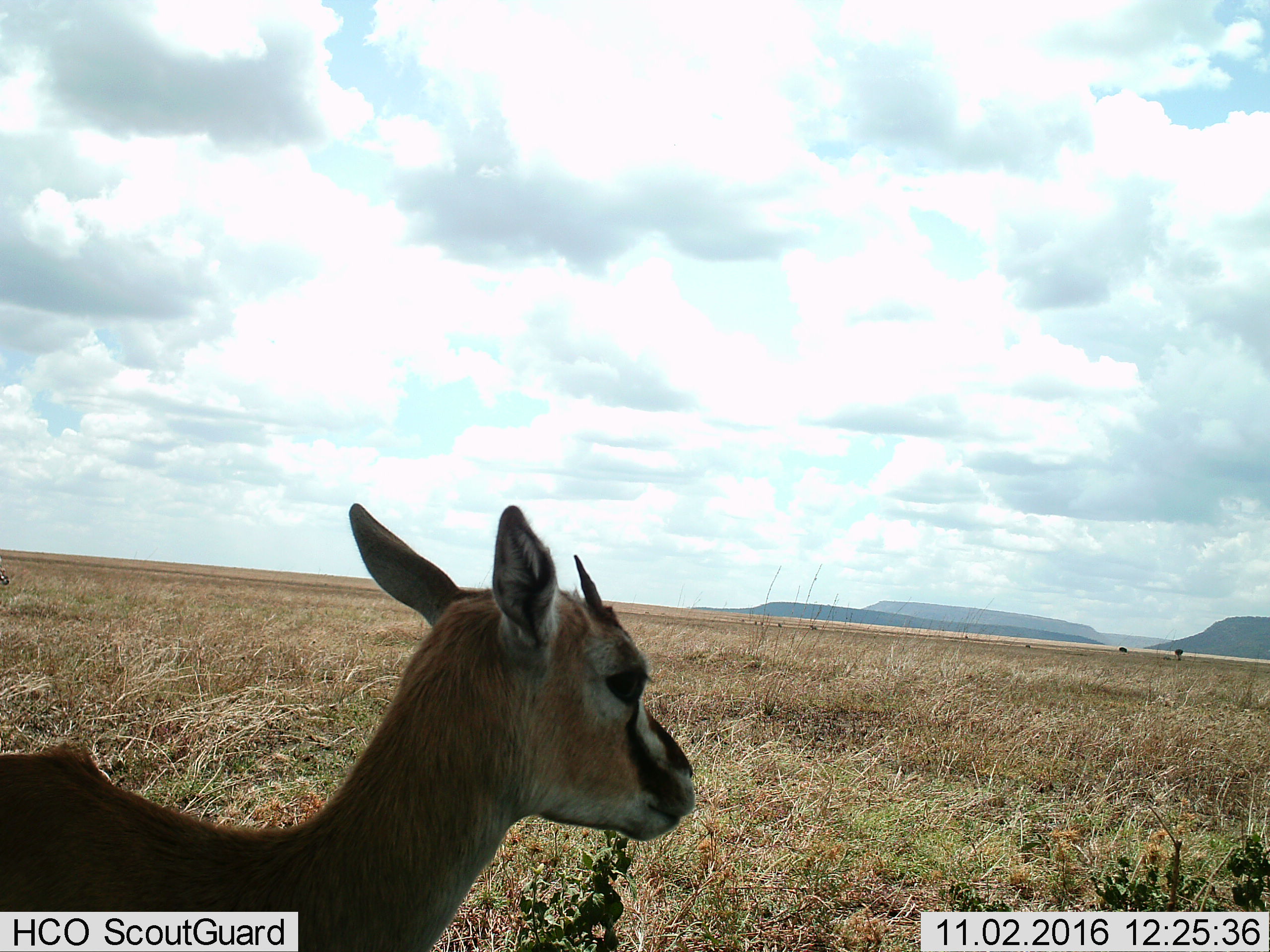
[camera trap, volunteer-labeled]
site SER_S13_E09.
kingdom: Animalia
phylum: Chordata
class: Mammalia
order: Artiodactyla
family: Bovidae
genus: Eudorcas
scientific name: Eudorcas thomsonii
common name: thomson's gazelle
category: gazellethomsons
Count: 1.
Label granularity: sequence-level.